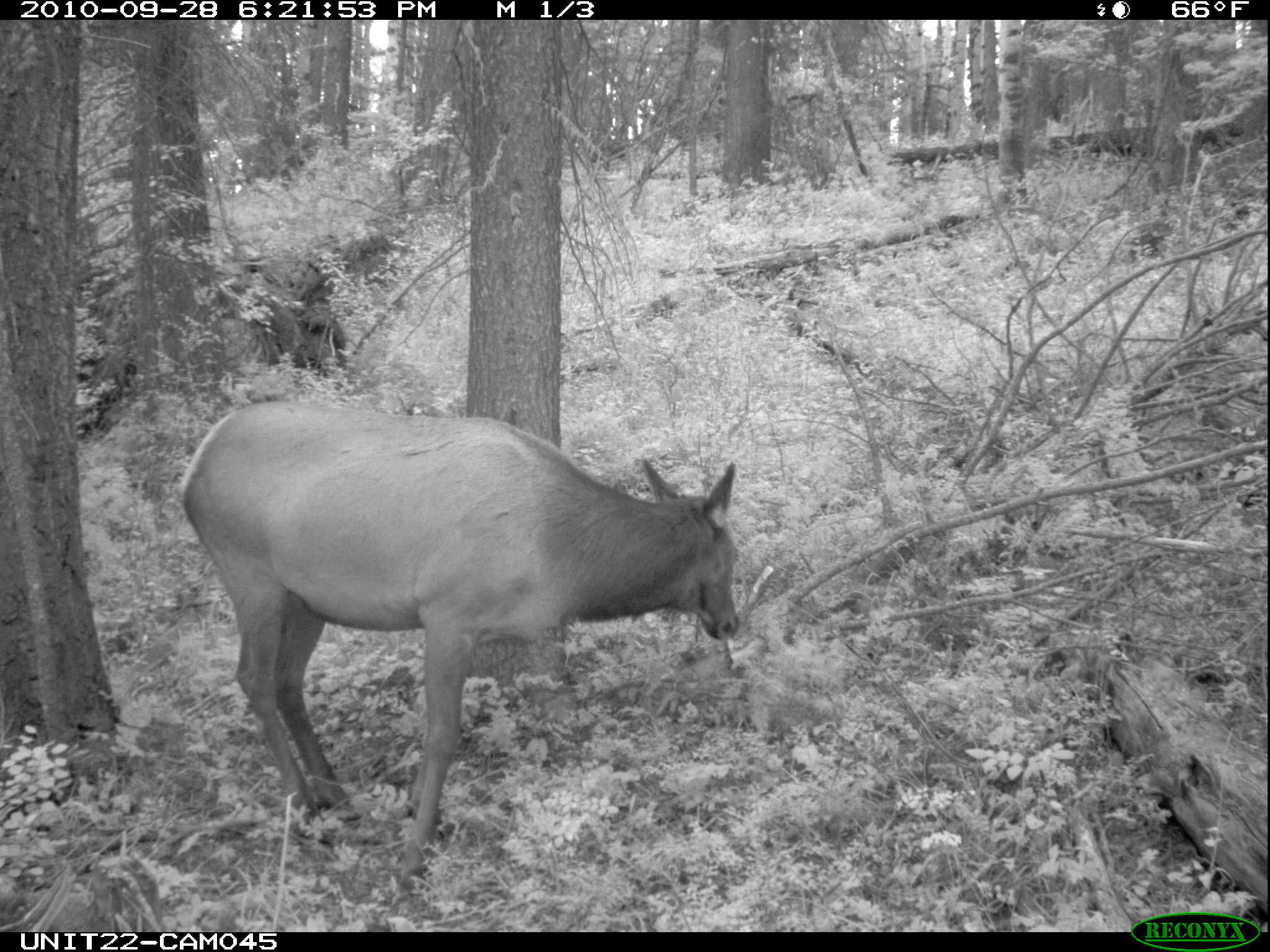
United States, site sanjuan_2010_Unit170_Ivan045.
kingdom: Animalia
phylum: Chordata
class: Mammalia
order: Artiodactyla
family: Cervidae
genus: Cervus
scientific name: Cervus elaphus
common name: red deer